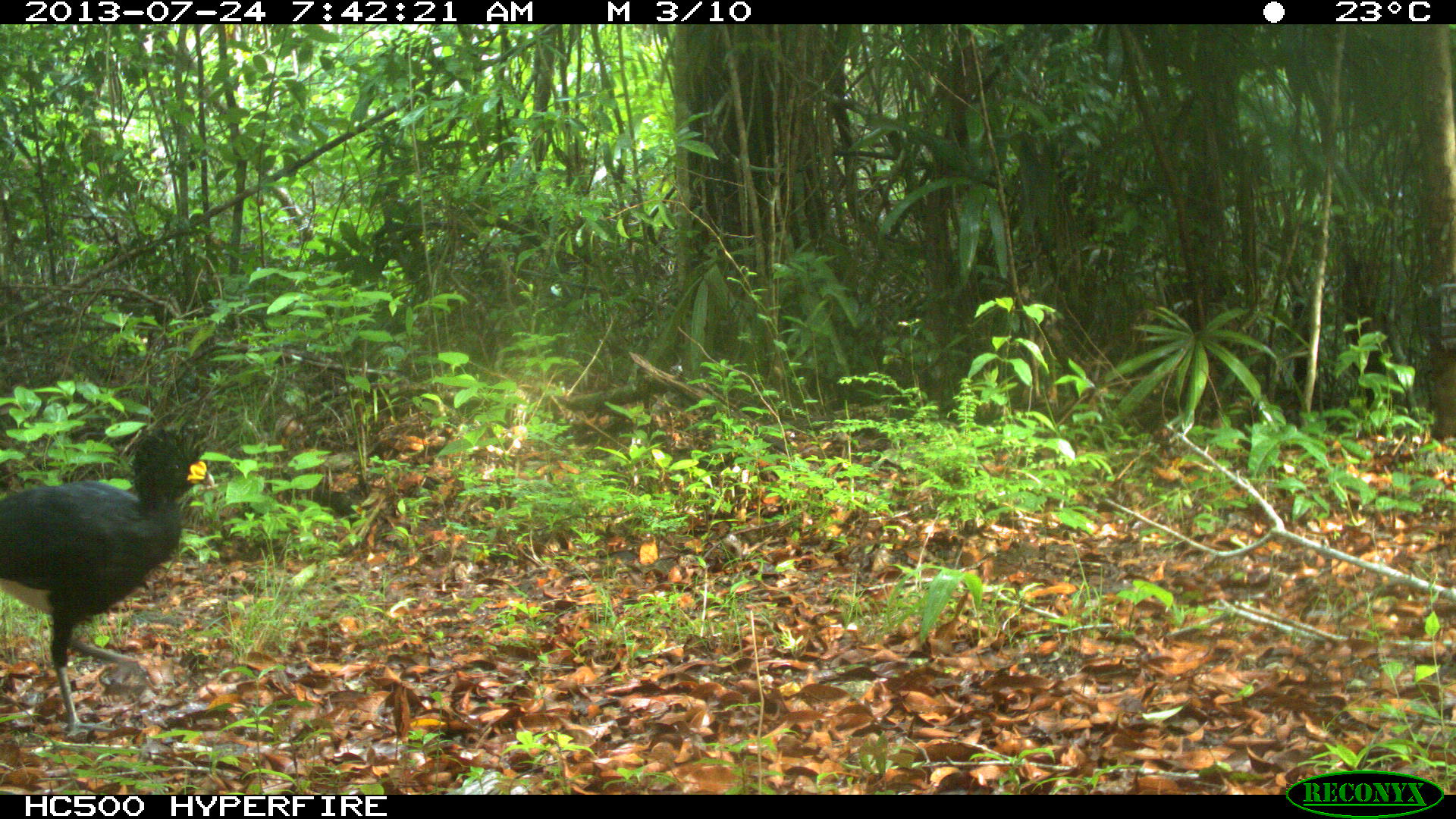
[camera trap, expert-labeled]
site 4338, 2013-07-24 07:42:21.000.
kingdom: Animalia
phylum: Chordata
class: Aves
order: Galliformes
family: Cracidae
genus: Crax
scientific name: Crax rubra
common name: great curassow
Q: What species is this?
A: Crax rubra (great curassow).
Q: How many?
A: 1.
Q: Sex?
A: Male.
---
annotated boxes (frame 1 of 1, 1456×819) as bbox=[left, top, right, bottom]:
crax rubra: bbox=[0, 422, 214, 740]